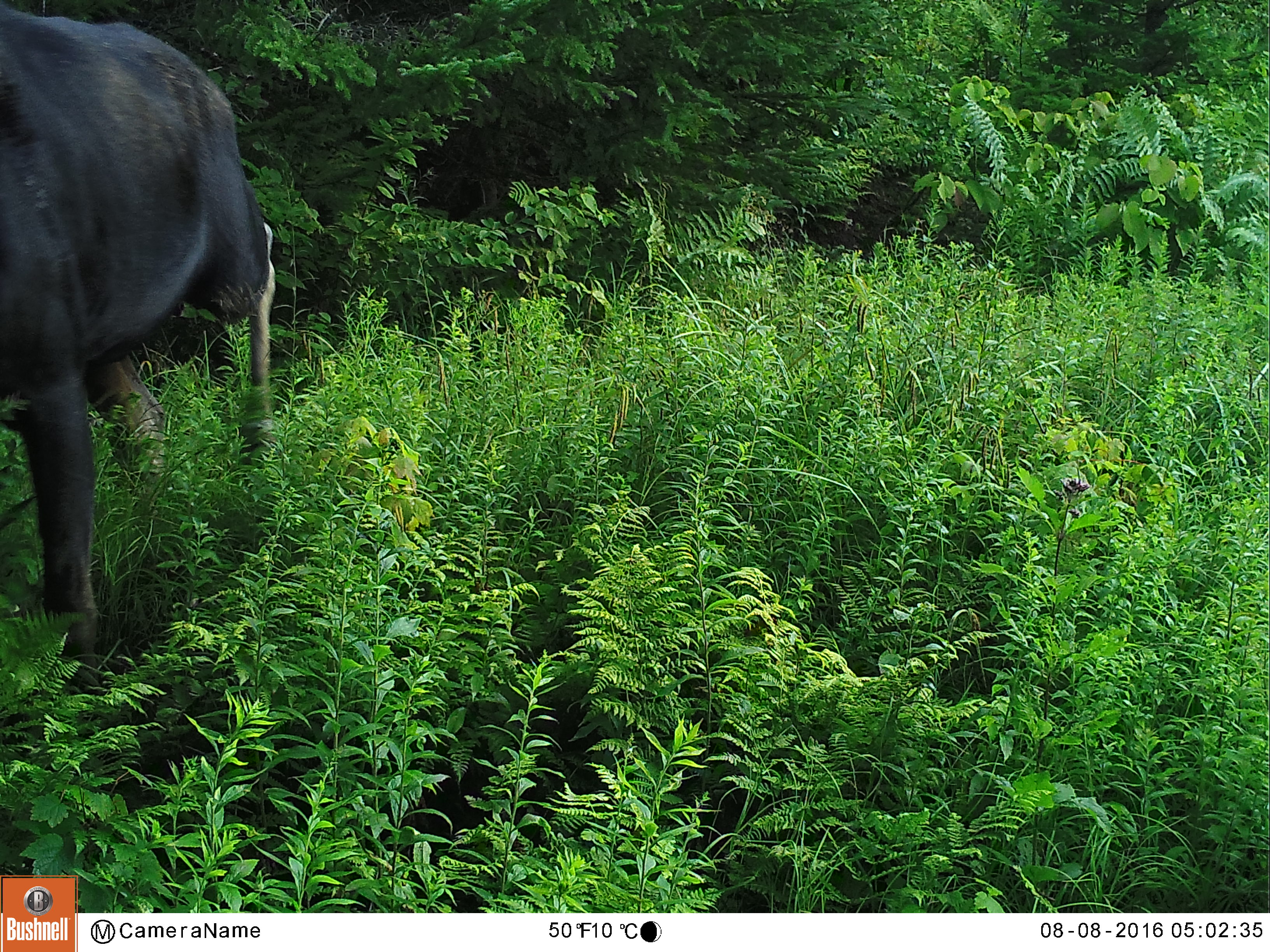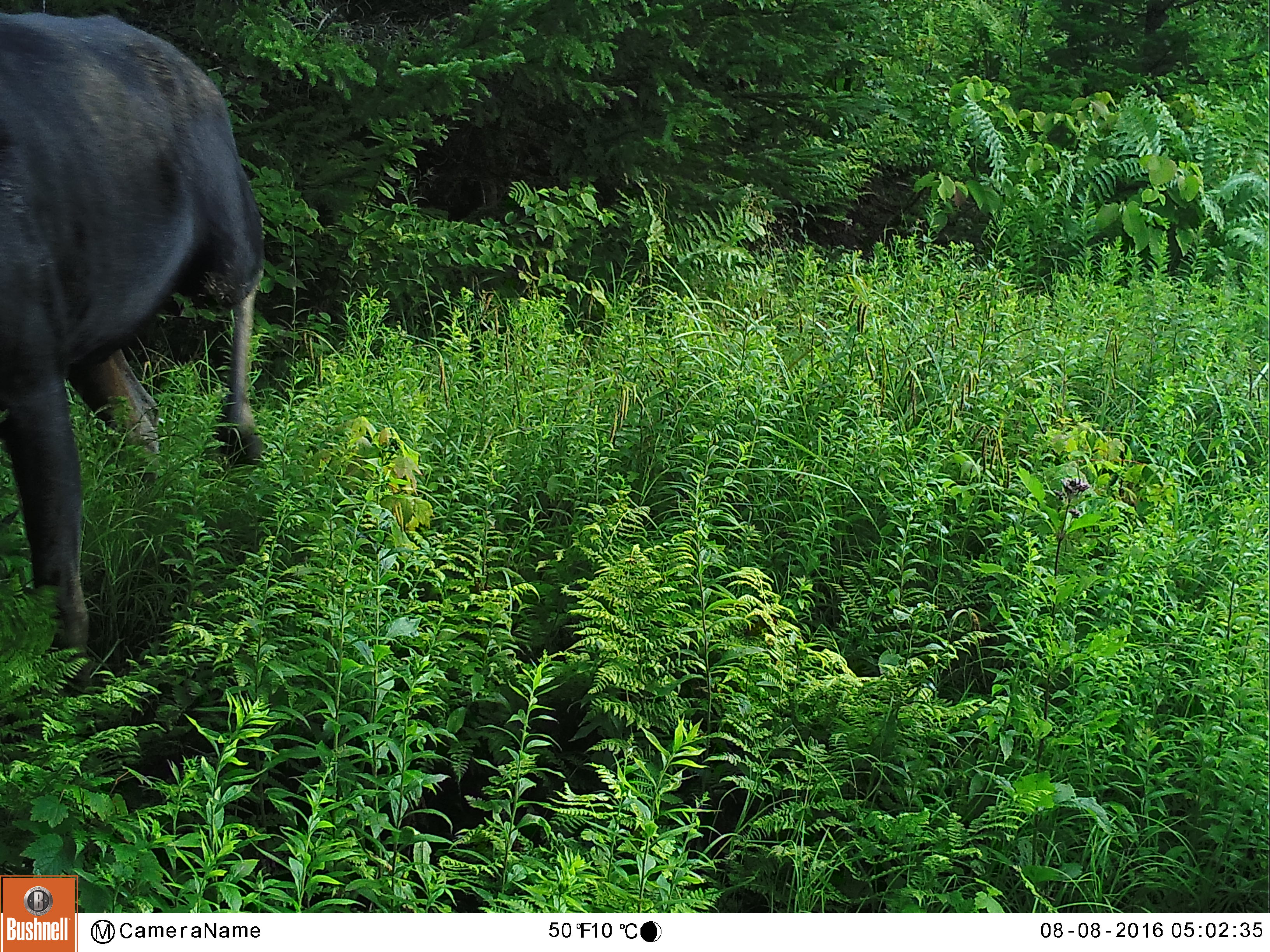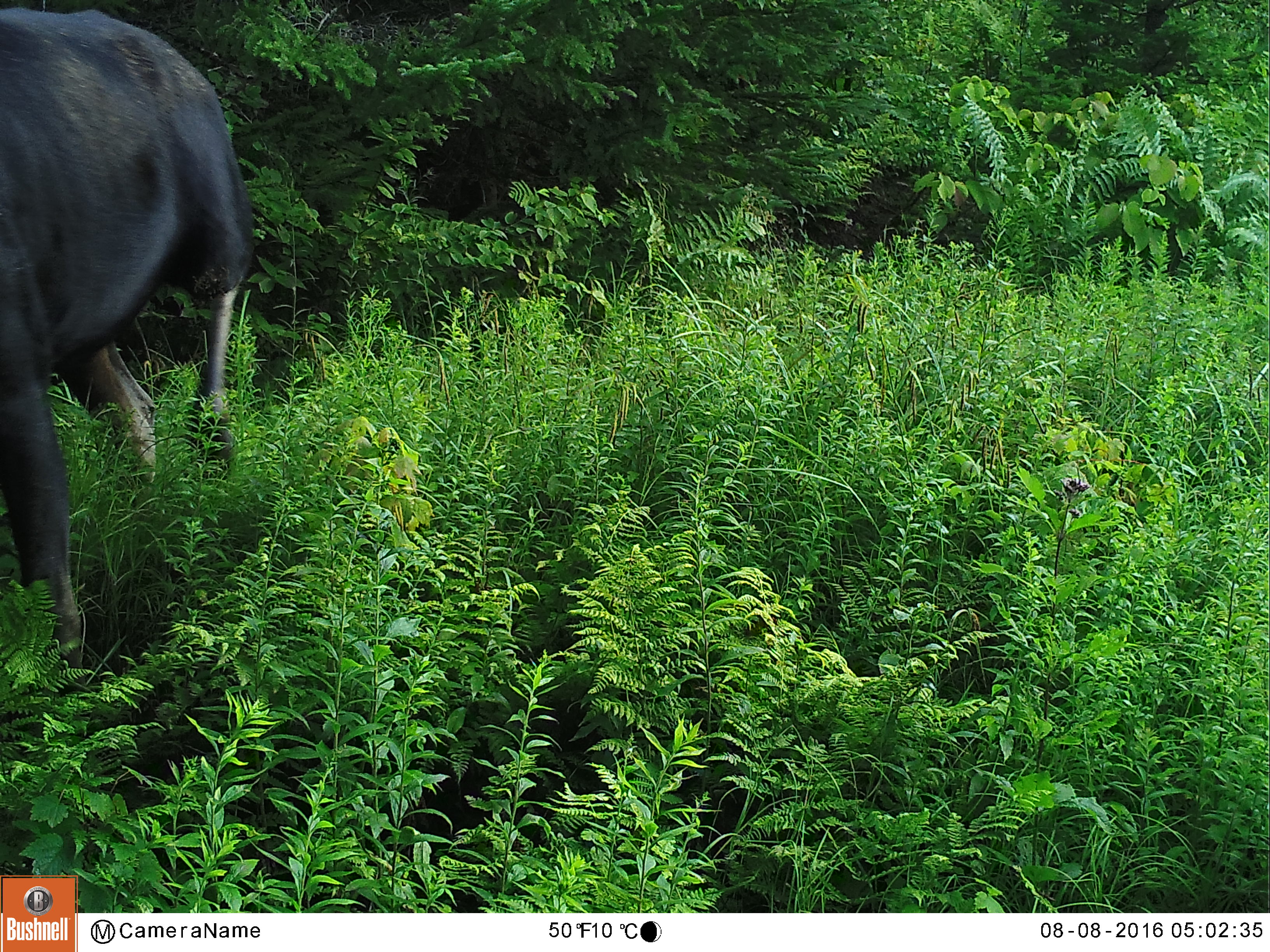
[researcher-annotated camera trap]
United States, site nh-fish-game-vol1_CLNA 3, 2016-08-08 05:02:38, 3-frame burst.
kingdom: Animalia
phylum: Chordata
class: Mammalia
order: Artiodactyla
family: Cervidae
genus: Alces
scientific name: Alces alces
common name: moose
Moose (Alces alces).